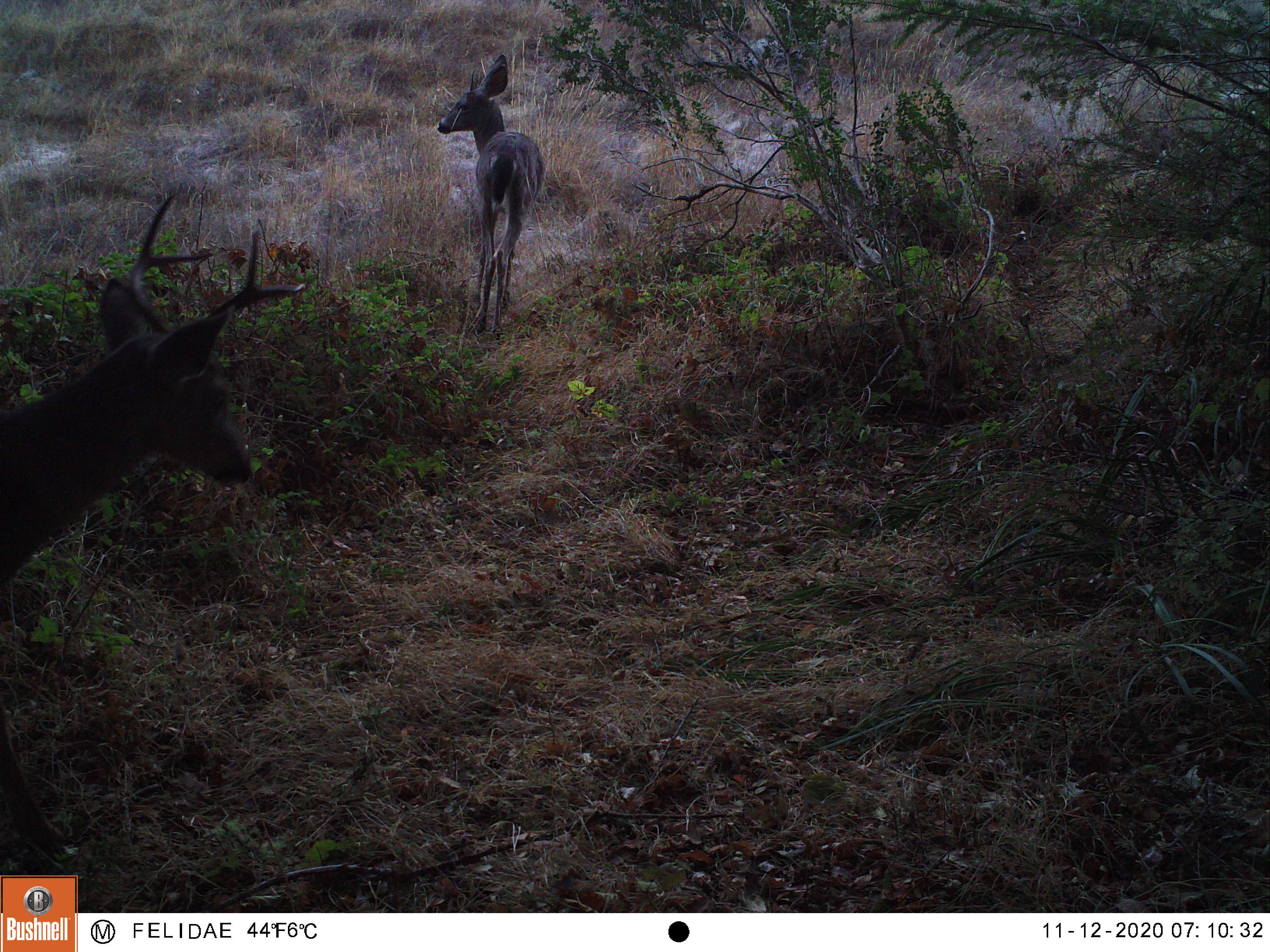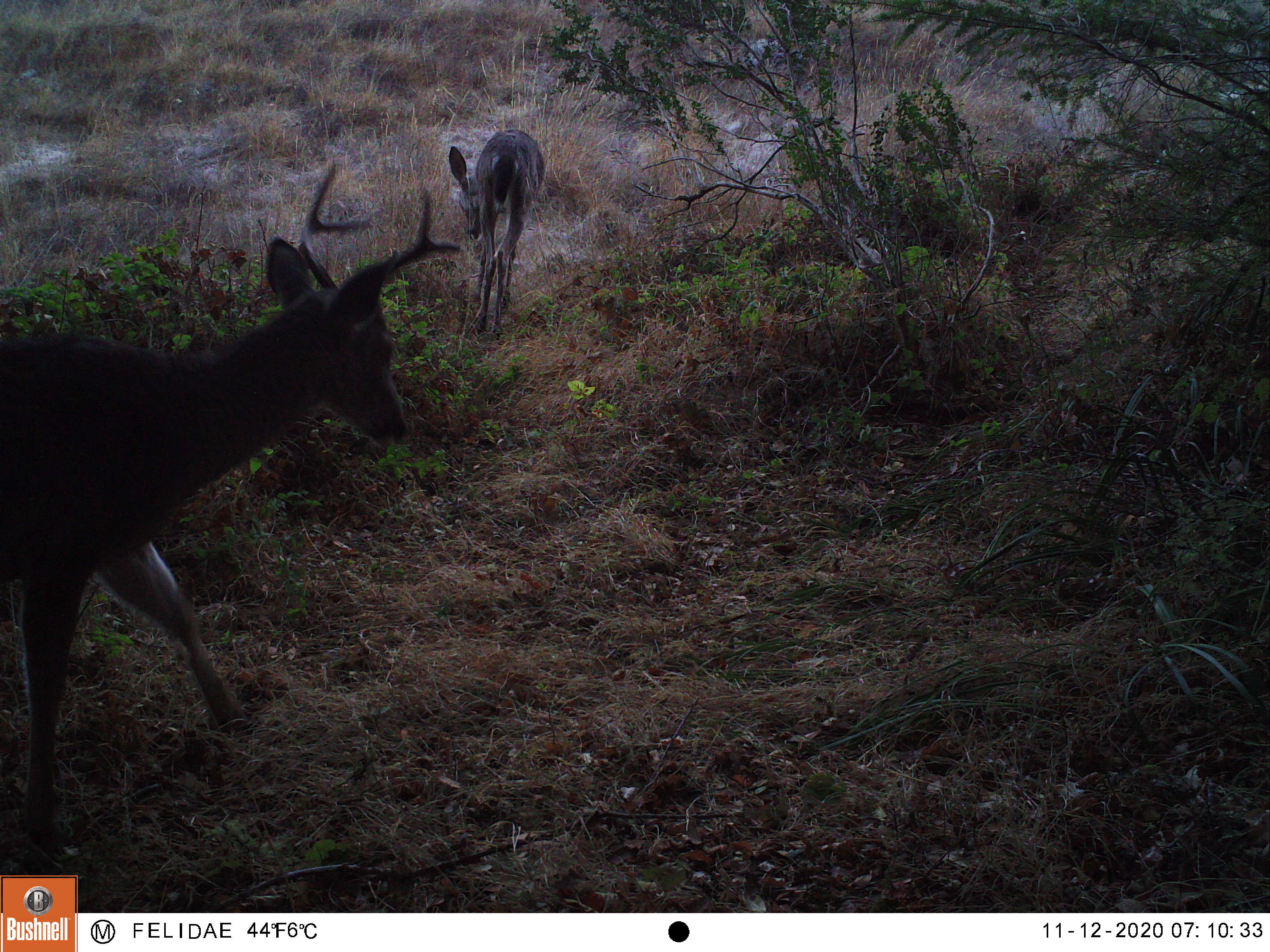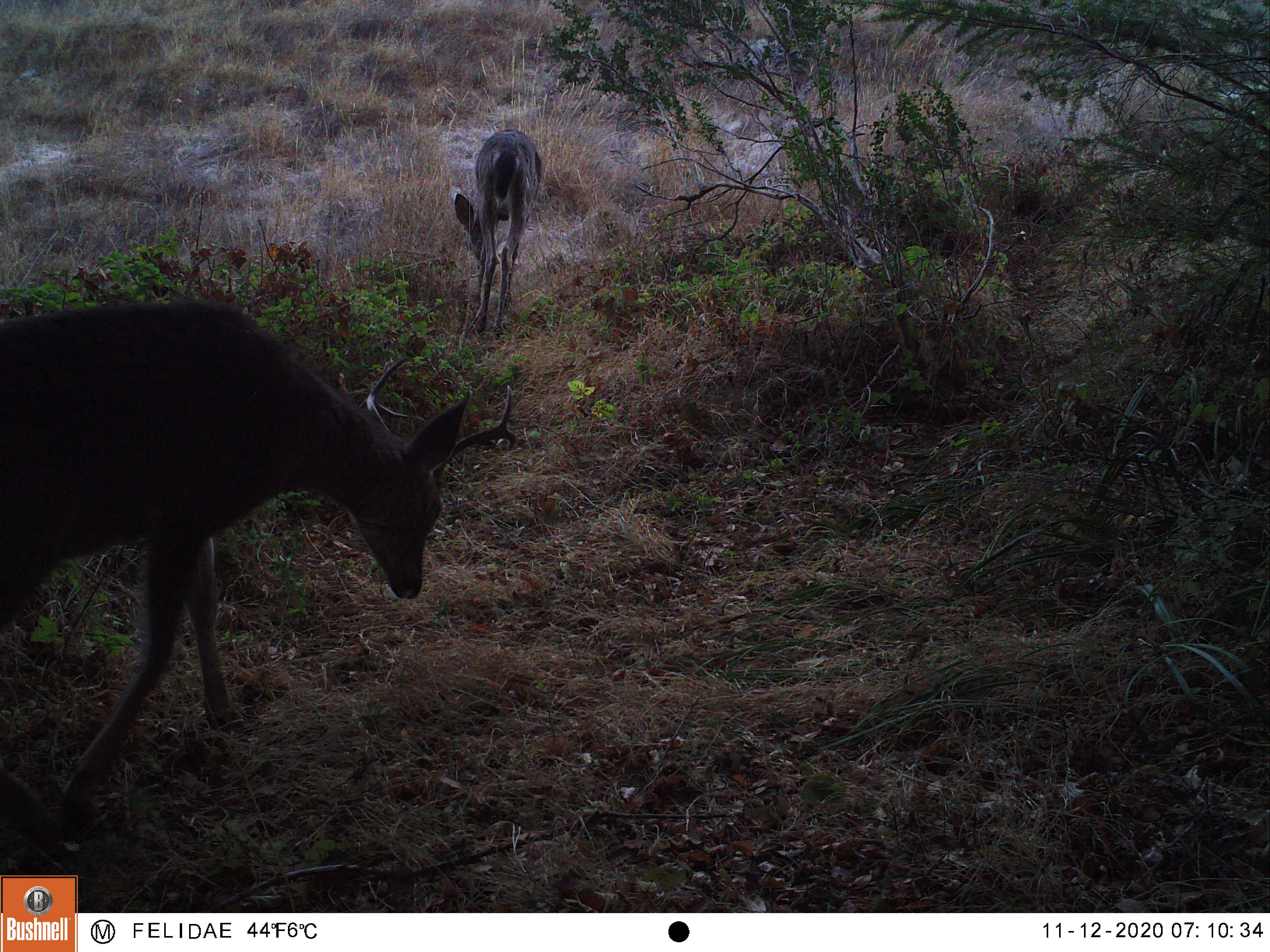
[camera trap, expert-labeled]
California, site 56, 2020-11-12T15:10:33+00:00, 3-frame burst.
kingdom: Animalia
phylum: Chordata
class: Mammalia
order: Artiodactyla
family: Cervidae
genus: Odocoileus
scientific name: Odocoileus hemionus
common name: mule deer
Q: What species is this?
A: Mule deer (Odocoileus hemionus).